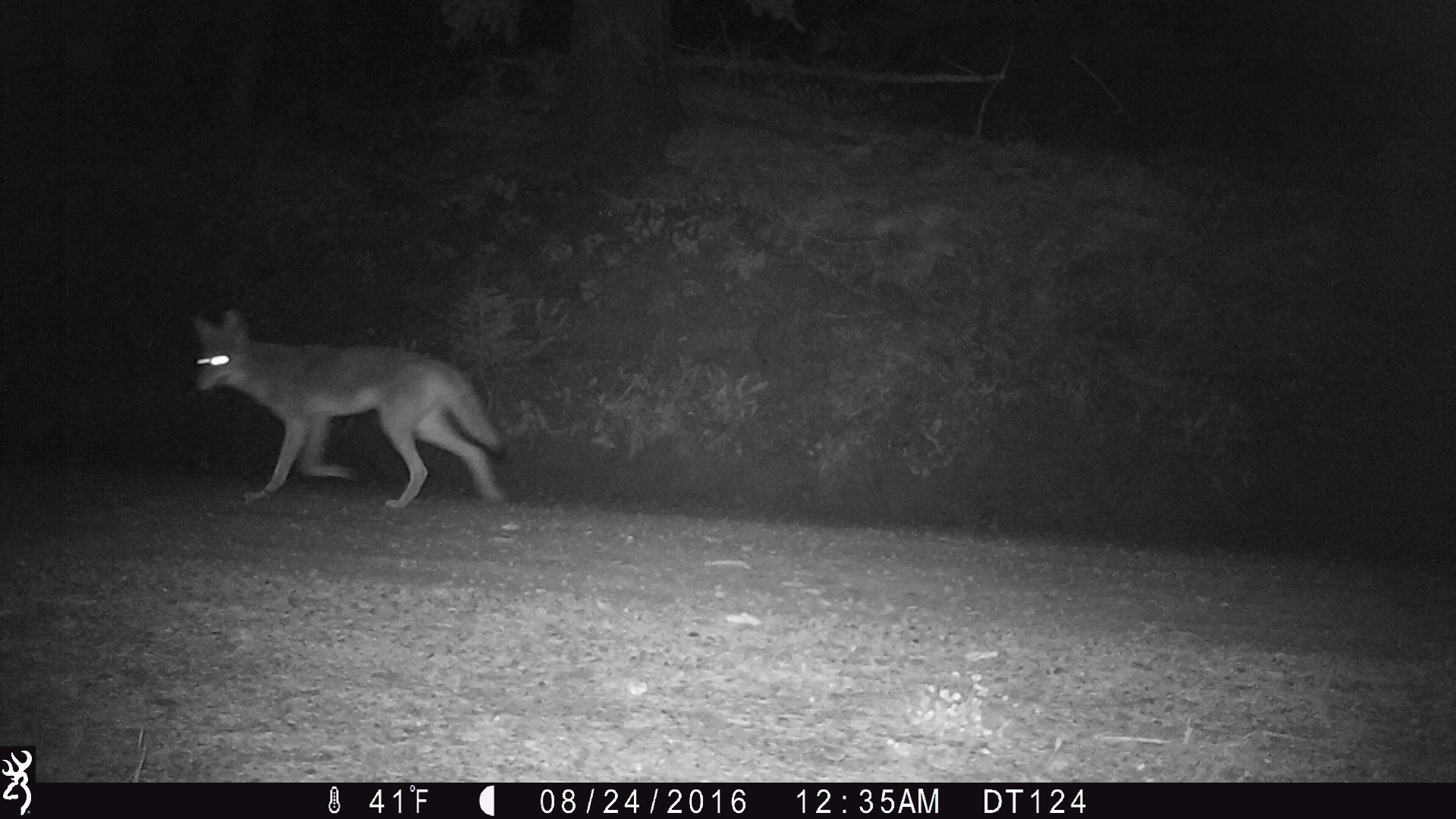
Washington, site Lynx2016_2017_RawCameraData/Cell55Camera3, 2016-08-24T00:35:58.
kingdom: Animalia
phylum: Chordata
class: Mammalia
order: Carnivora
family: Canidae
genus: Canis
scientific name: Canis latrans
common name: coyote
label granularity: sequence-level